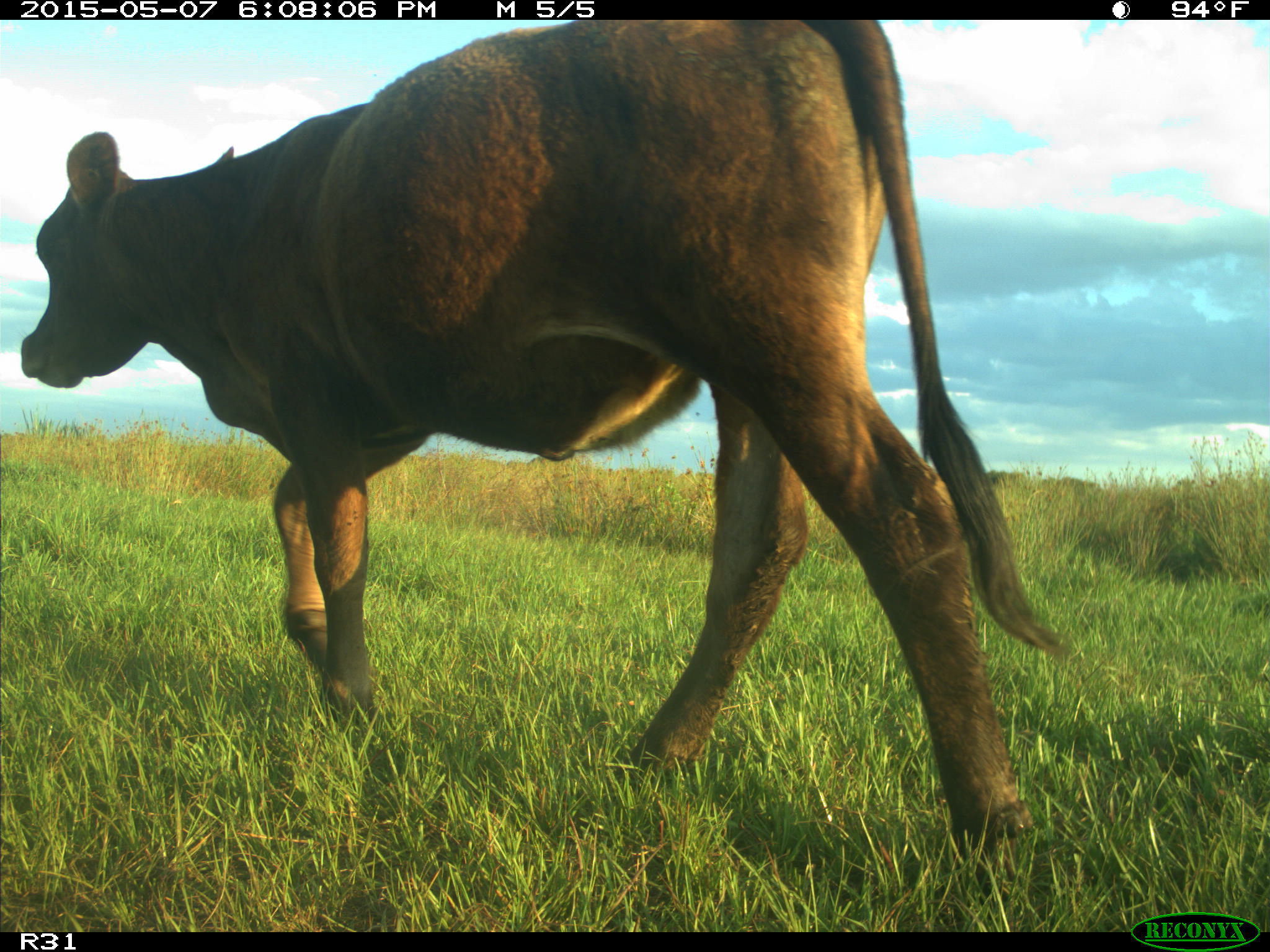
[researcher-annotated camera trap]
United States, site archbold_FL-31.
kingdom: Animalia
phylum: Chordata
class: Mammalia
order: Artiodactyla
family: Bovidae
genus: Bos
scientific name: Bos taurus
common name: domestic cow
Bos taurus (domestic cow).